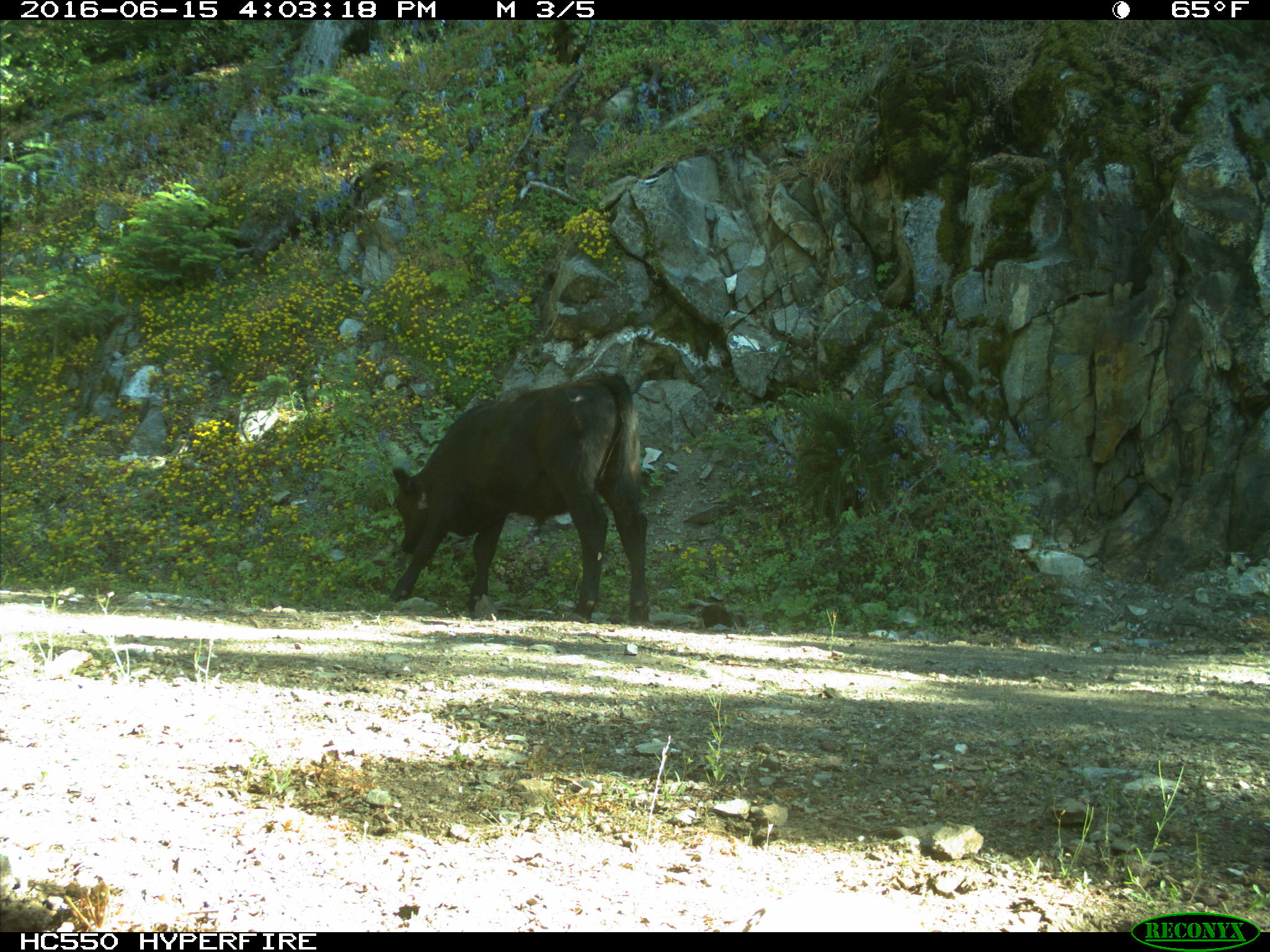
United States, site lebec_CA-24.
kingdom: Animalia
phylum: Chordata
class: Mammalia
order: Artiodactyla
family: Bovidae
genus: Bos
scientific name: Bos taurus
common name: domestic cow